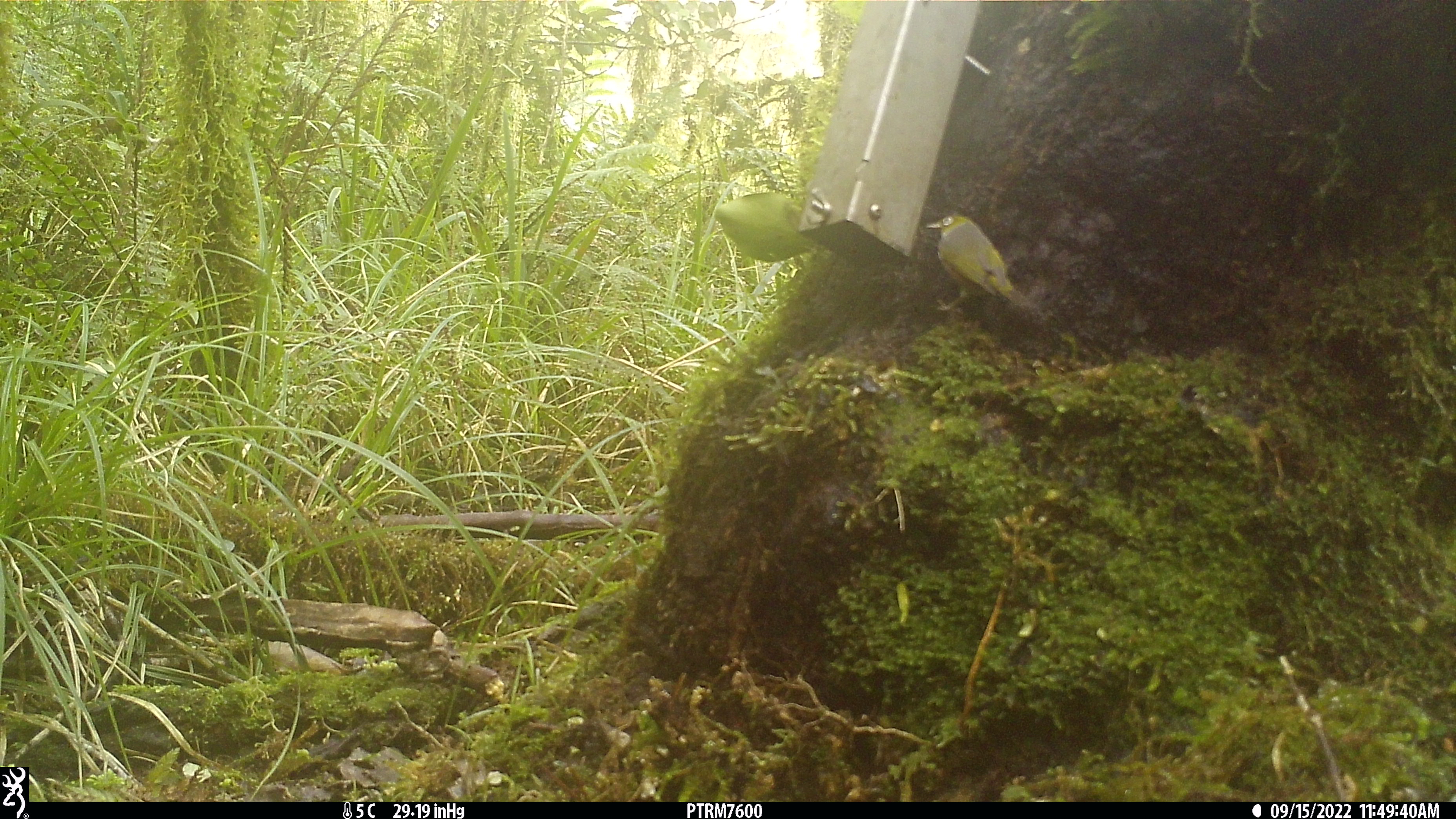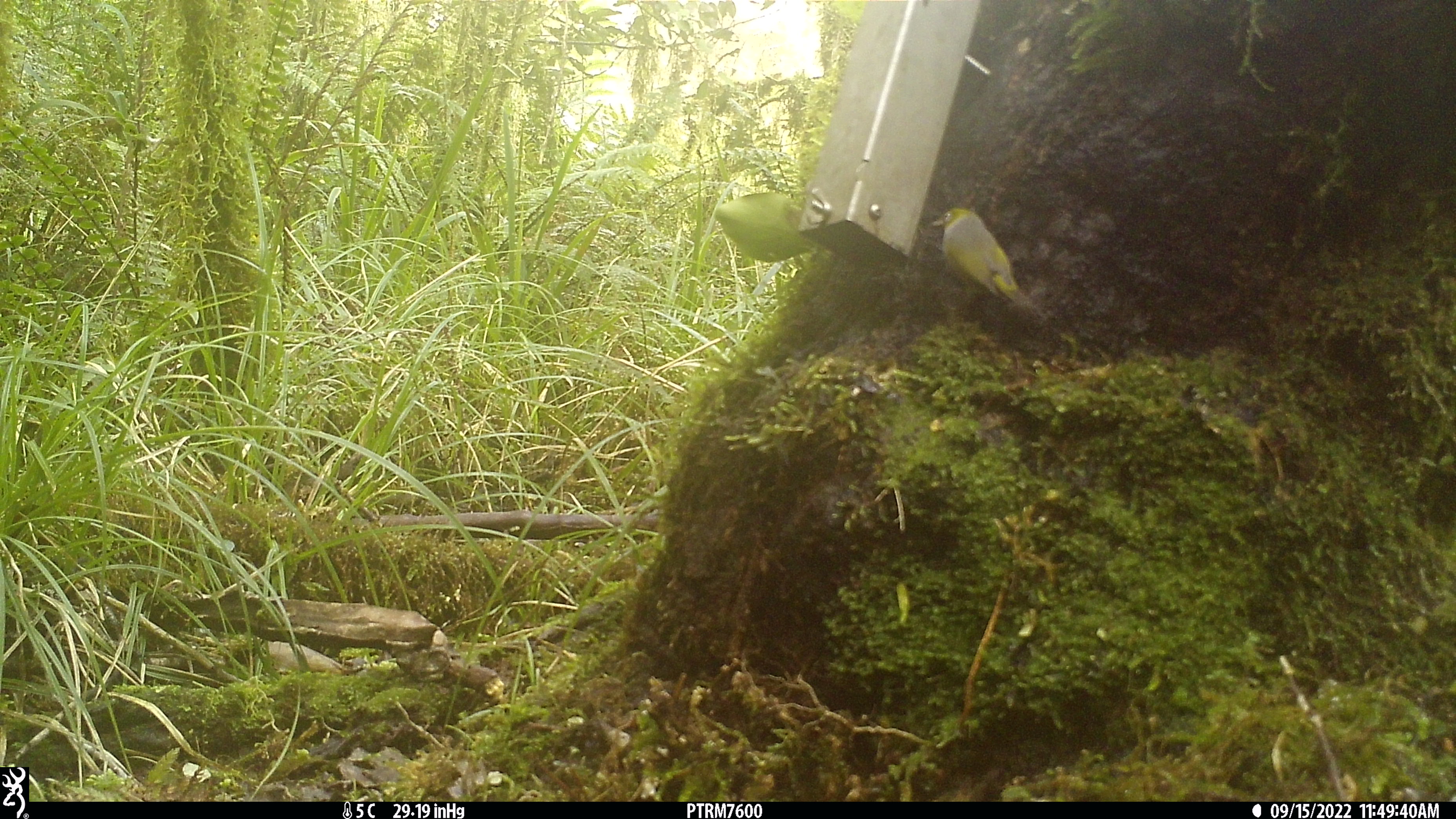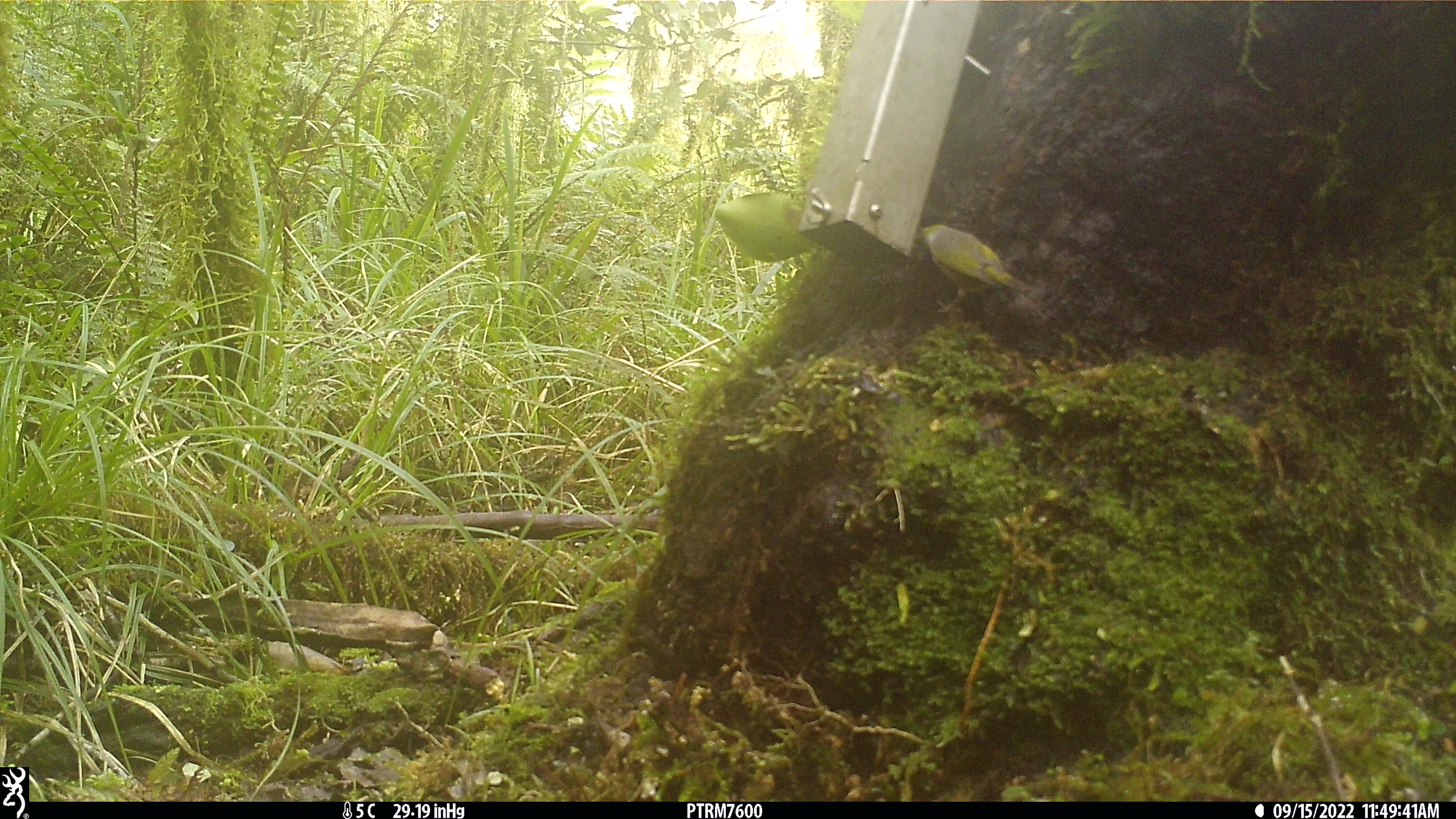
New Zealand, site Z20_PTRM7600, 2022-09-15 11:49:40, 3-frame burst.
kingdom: Animalia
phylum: Chordata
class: Aves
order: Passeriformes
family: Zosteropidae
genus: Zosterops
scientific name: Zosterops lateralis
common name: silvereye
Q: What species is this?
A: Silvereye (Zosterops lateralis).